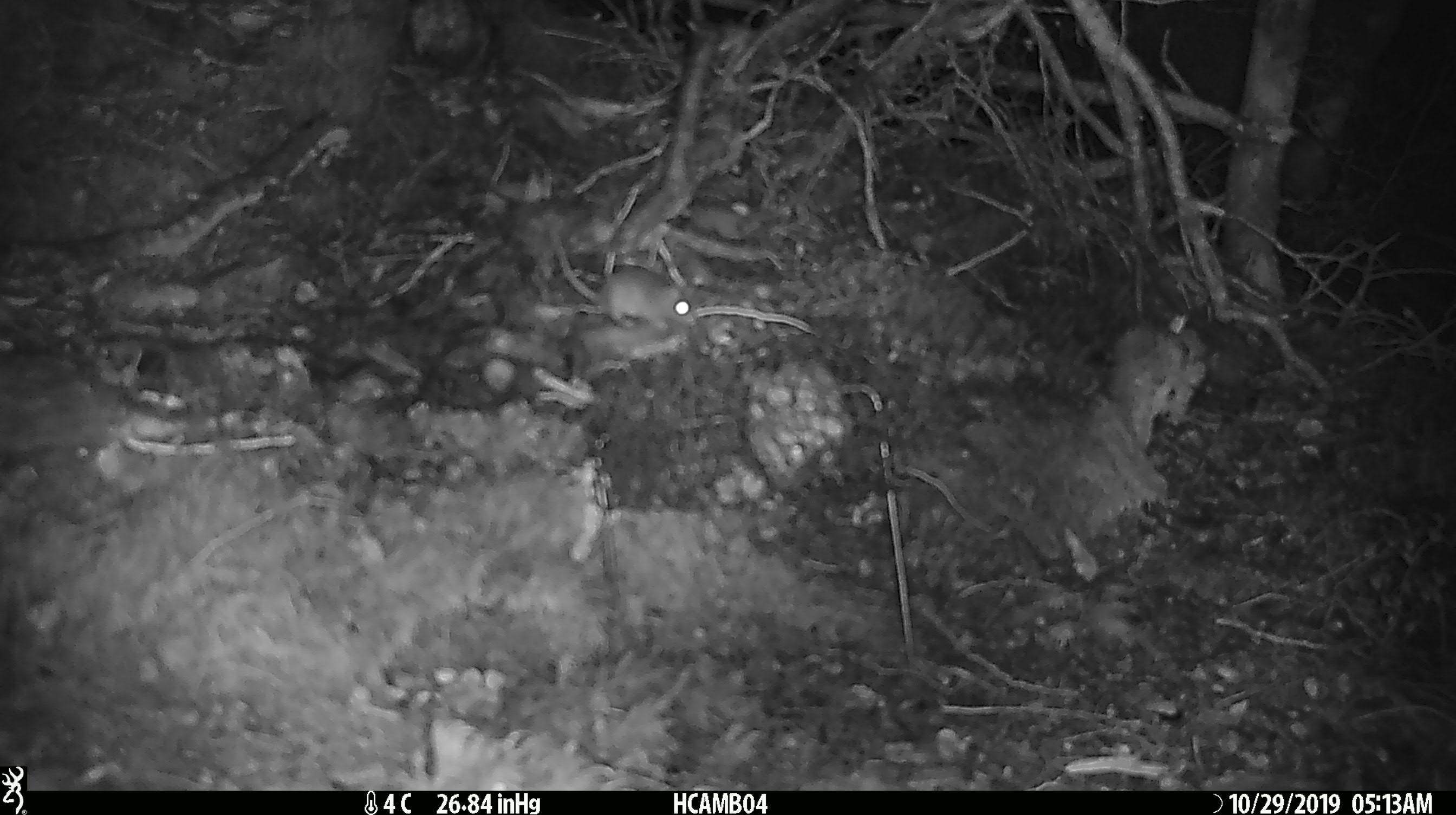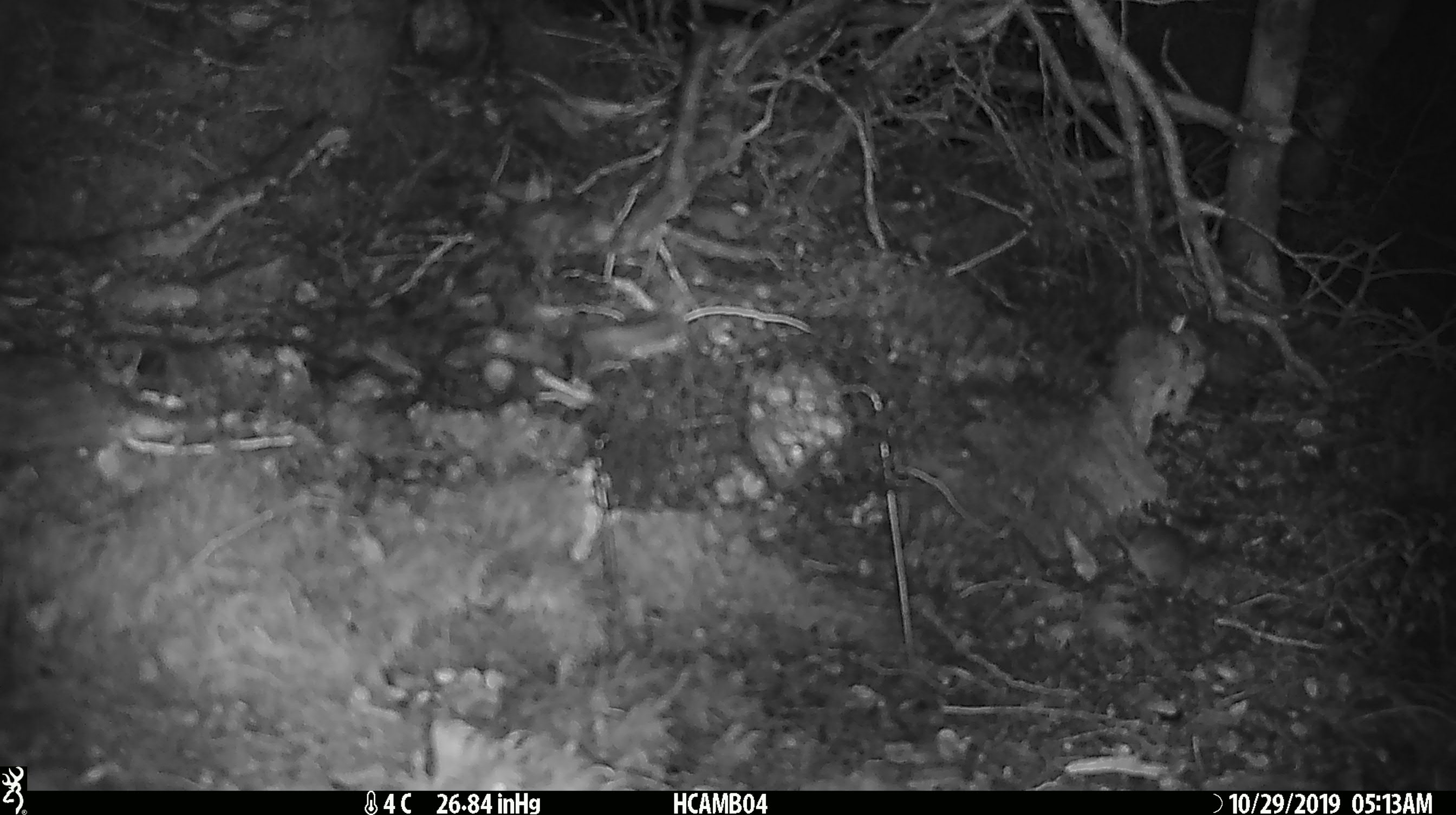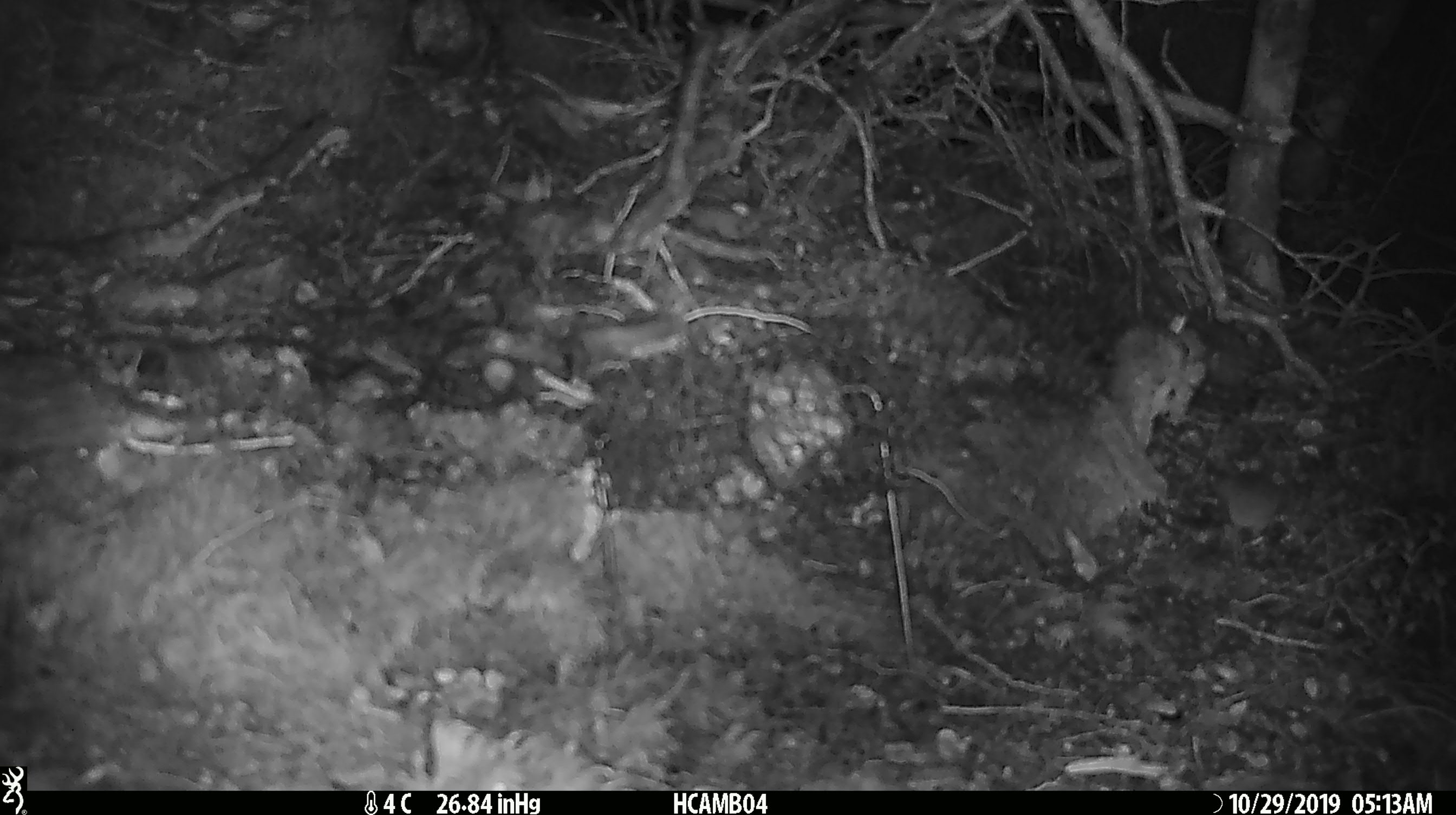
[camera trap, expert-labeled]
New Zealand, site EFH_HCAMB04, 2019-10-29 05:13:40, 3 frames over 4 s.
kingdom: Animalia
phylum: Chordata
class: Mammalia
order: Rodentia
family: Muridae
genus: Mus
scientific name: Mus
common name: mouse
Mouse (Mus).